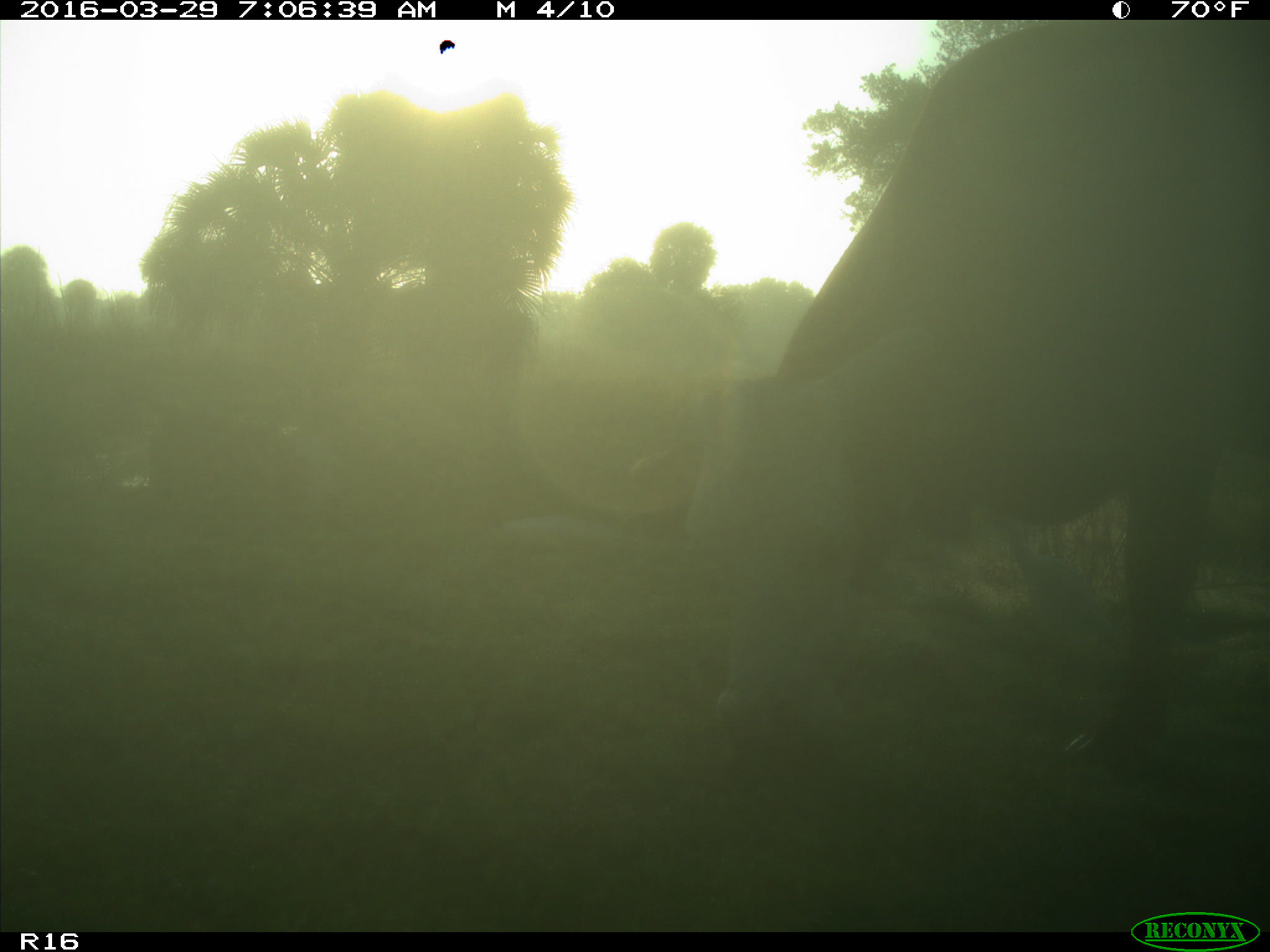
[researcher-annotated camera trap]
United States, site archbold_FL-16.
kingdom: Animalia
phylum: Chordata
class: Mammalia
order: Artiodactyla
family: Bovidae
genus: Bos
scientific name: Bos taurus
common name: domestic cow